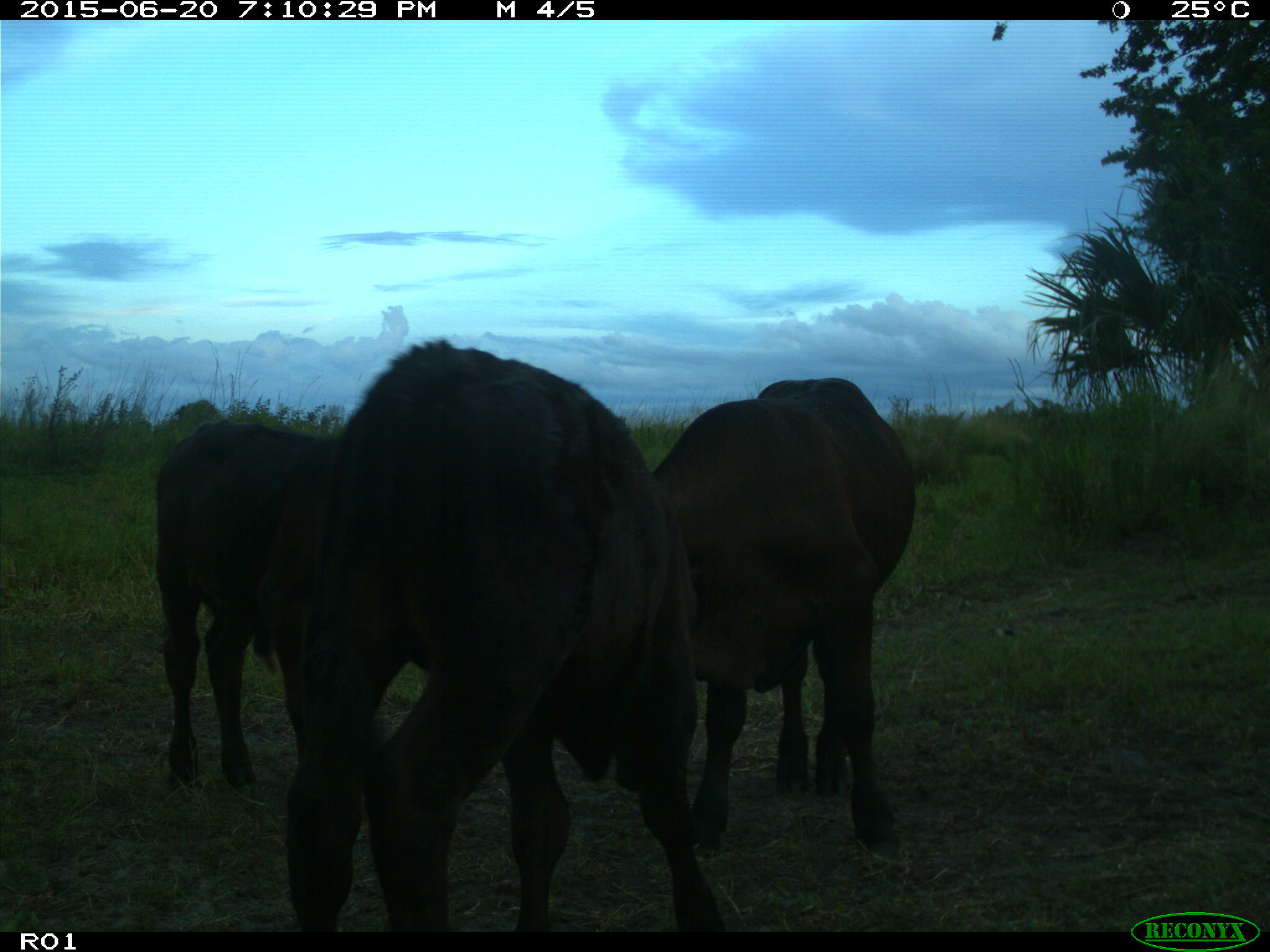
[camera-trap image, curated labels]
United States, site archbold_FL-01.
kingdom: Animalia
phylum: Chordata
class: Mammalia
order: Artiodactyla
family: Bovidae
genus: Bos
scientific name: Bos taurus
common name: domestic cow